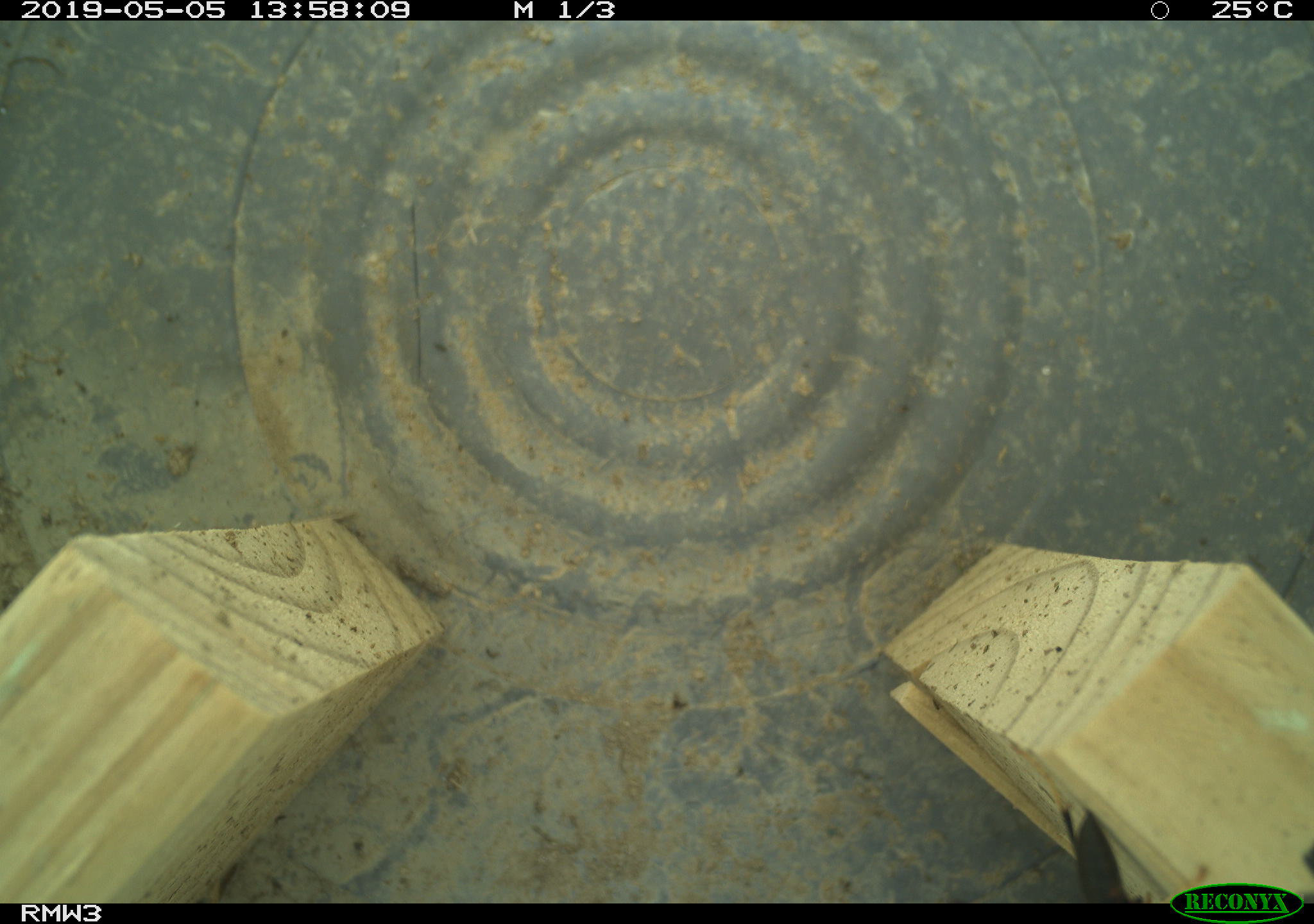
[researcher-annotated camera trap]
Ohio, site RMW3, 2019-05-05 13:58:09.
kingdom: Animalia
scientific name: Animalia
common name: animal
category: invertebrate